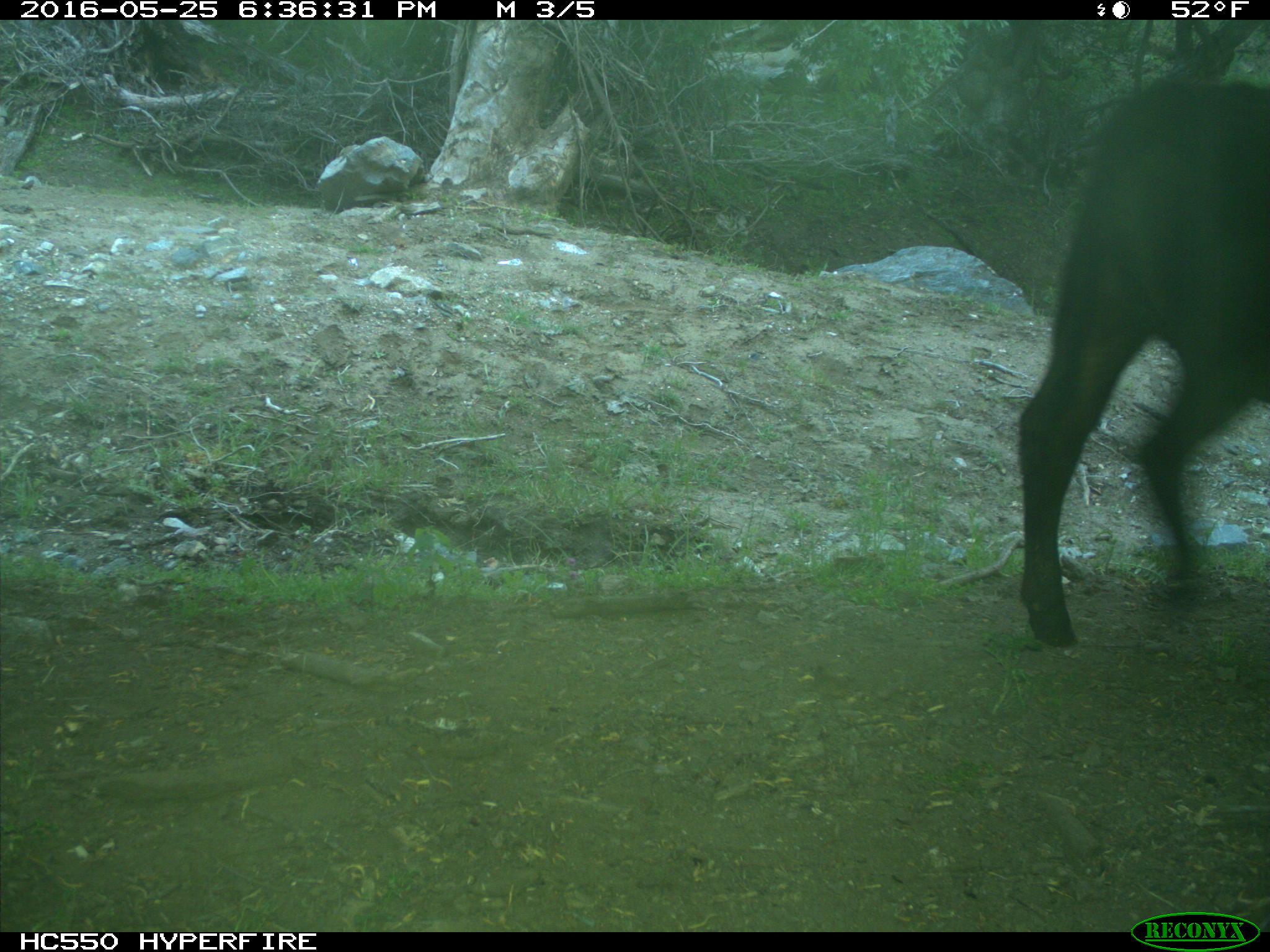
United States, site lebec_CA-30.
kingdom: Animalia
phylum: Chordata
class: Mammalia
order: Artiodactyla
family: Bovidae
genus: Bos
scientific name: Bos taurus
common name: domestic cow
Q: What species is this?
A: Bos taurus (domestic cow).